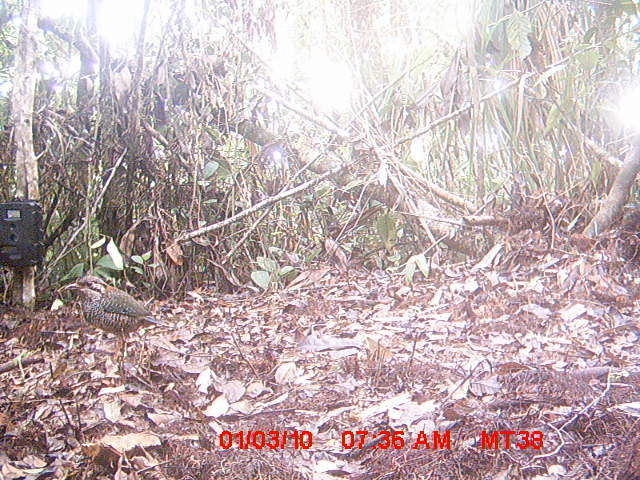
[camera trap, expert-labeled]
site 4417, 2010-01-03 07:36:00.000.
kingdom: Animalia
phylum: Chordata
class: Aves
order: Coraciiformes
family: Brachypteraciidae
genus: Brachypteracias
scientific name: Brachypteracias squamiger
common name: scaly ground roller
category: geobiastes squamiger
Geobiastes squamiger (scaly ground roller) (Brachypteracias squamiger), count 1.